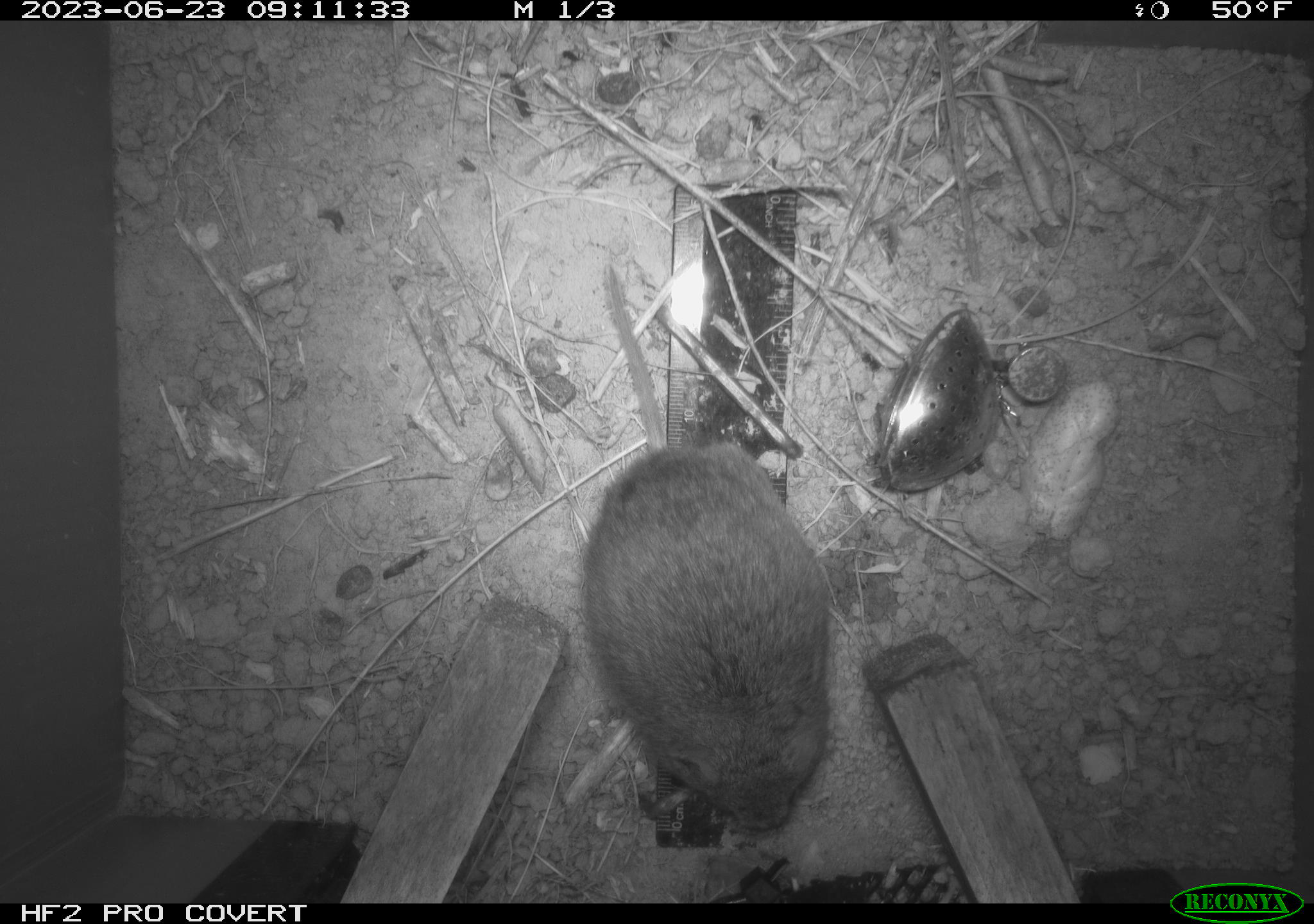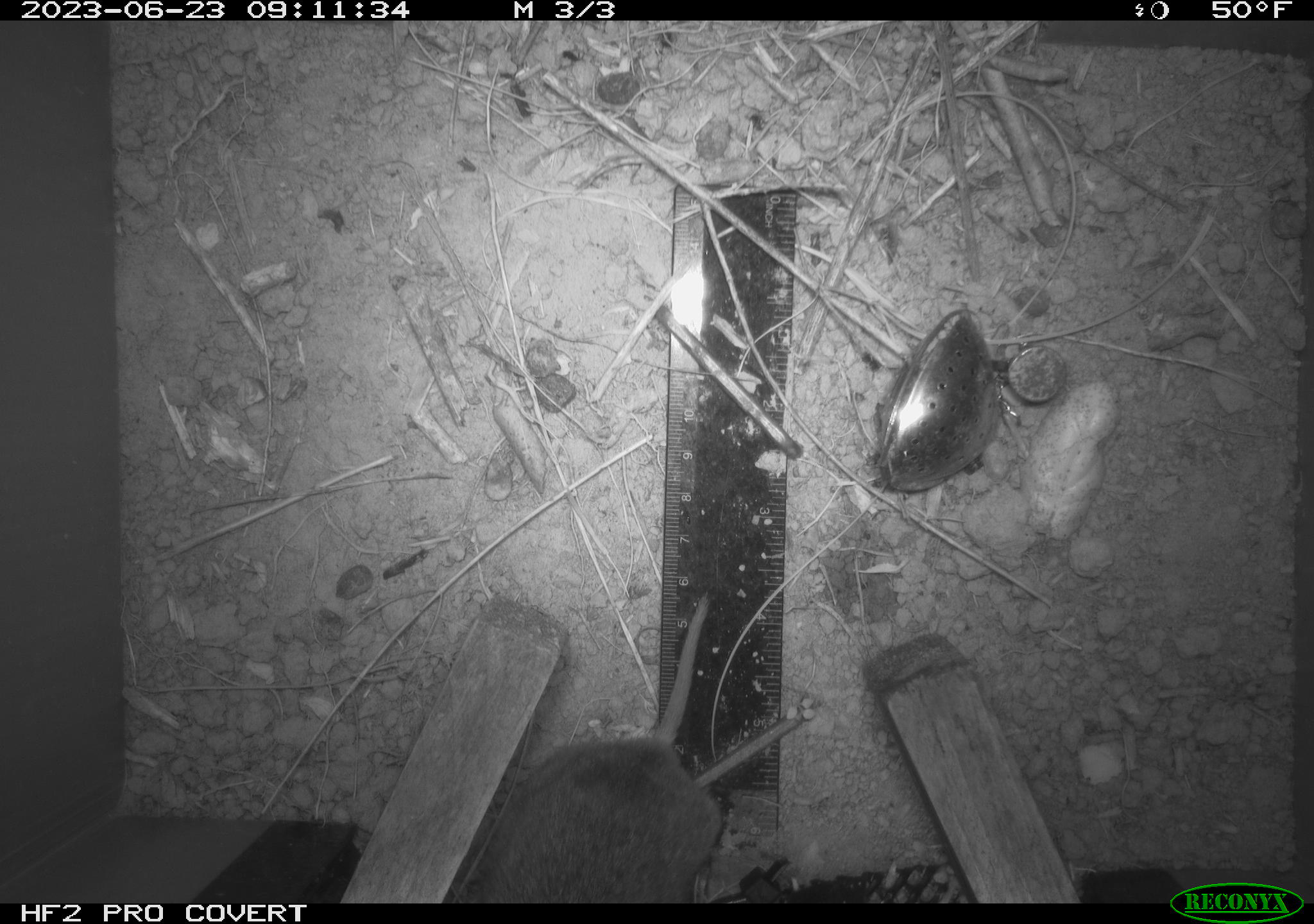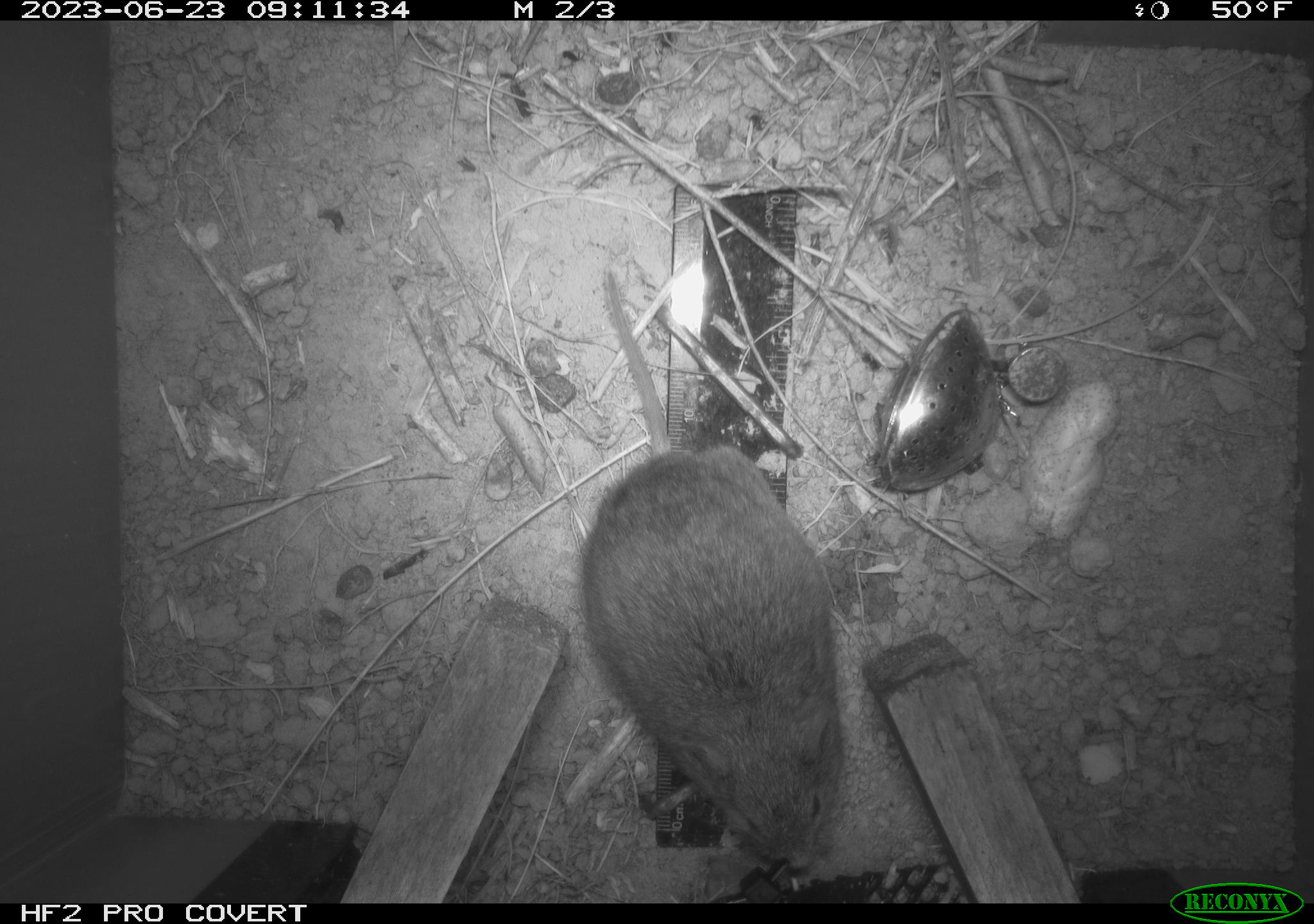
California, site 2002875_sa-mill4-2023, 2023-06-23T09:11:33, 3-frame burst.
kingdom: Animalia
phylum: Chordata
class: Mammalia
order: Rodentia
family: Cricetidae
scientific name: Arvicolinae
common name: voles, lemmings, and muskrats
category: arvicolinae subfamily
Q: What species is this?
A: Arvicolinae subfamily (voles, lemmings, and muskrats) (Arvicolinae).